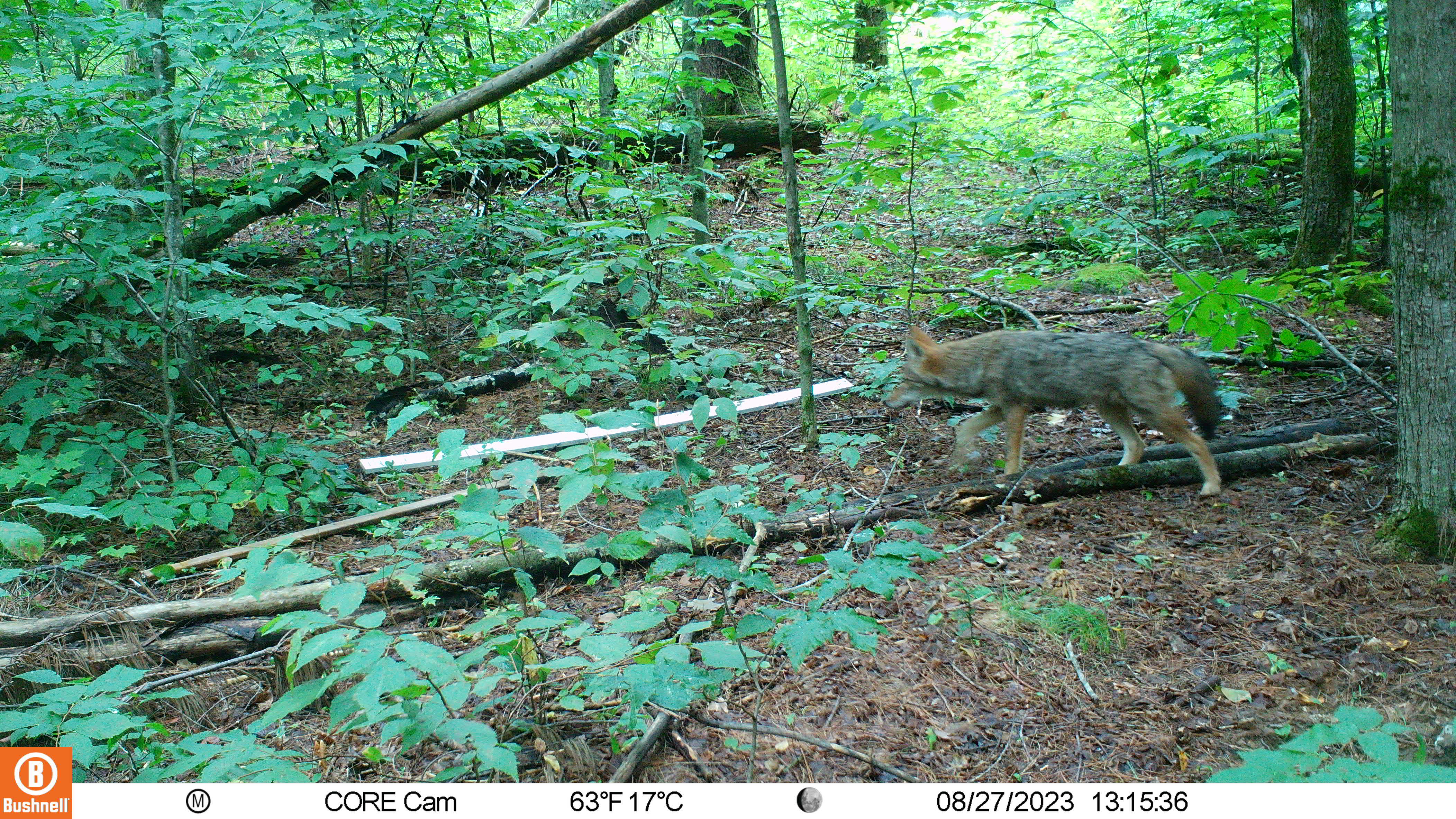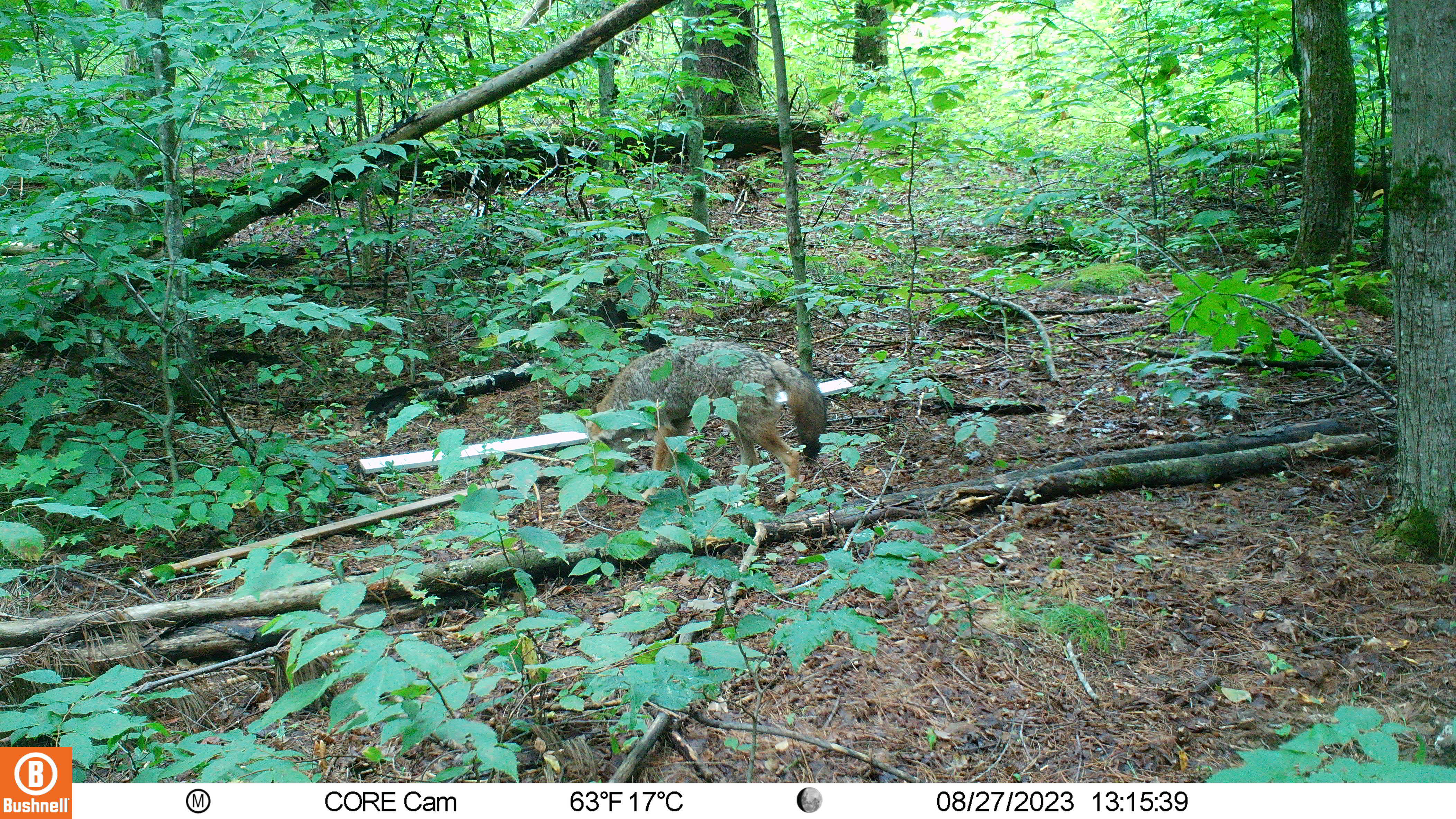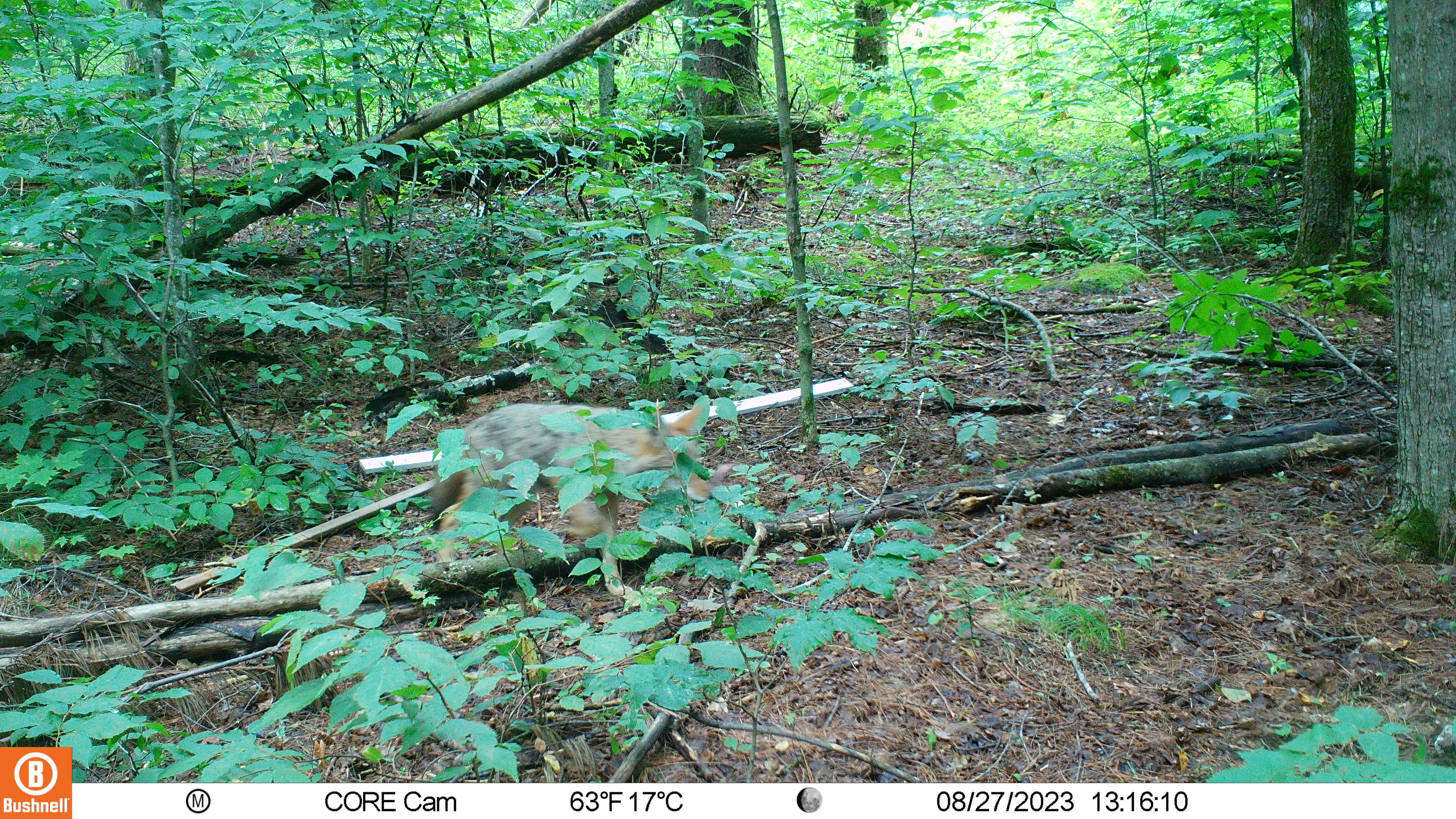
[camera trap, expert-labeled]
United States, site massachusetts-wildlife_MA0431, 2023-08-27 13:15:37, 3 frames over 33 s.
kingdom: Animalia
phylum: Chordata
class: Mammalia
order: Carnivora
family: Canidae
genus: Canis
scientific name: Canis latrans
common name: coyote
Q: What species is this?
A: Coyote (Canis latrans).